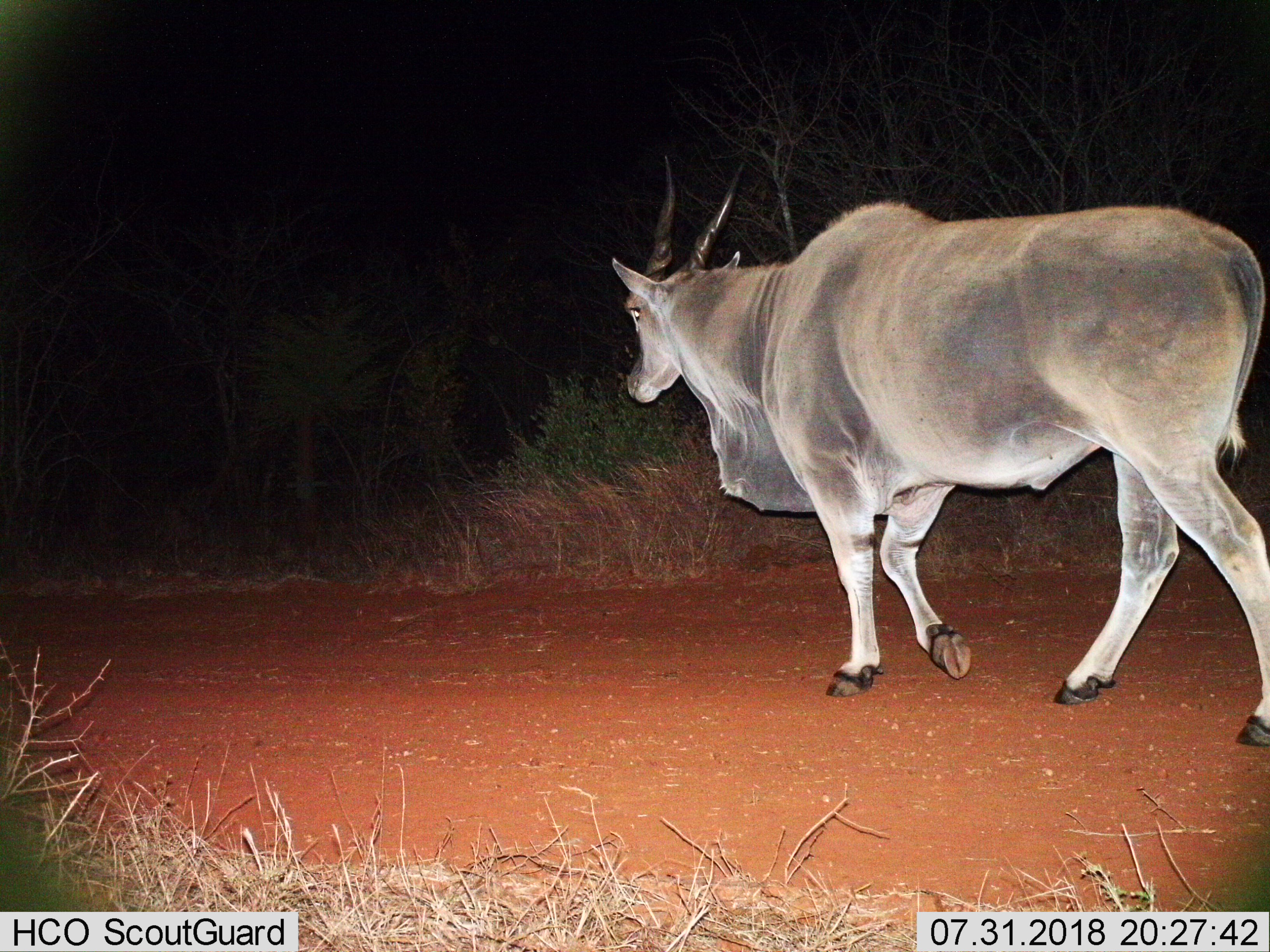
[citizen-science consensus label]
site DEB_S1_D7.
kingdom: Animalia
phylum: Chordata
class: Mammalia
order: Artiodactyla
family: Bovidae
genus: Tragelaphus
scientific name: Tragelaphus oryx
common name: eland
Eland (Tragelaphus oryx), count 1. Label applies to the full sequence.